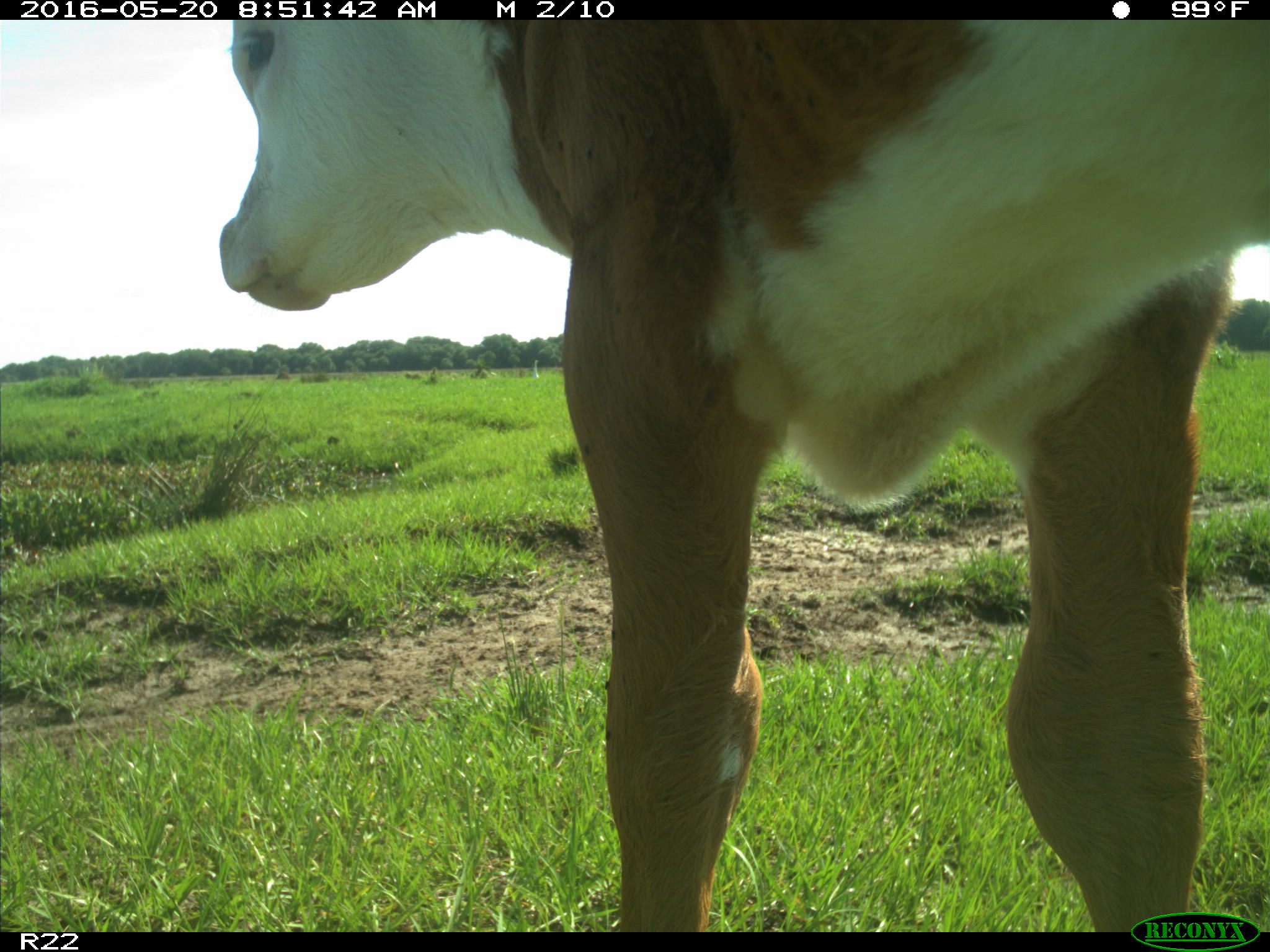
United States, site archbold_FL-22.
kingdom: Animalia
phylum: Chordata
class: Mammalia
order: Artiodactyla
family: Bovidae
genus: Bos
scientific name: Bos taurus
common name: domestic cow